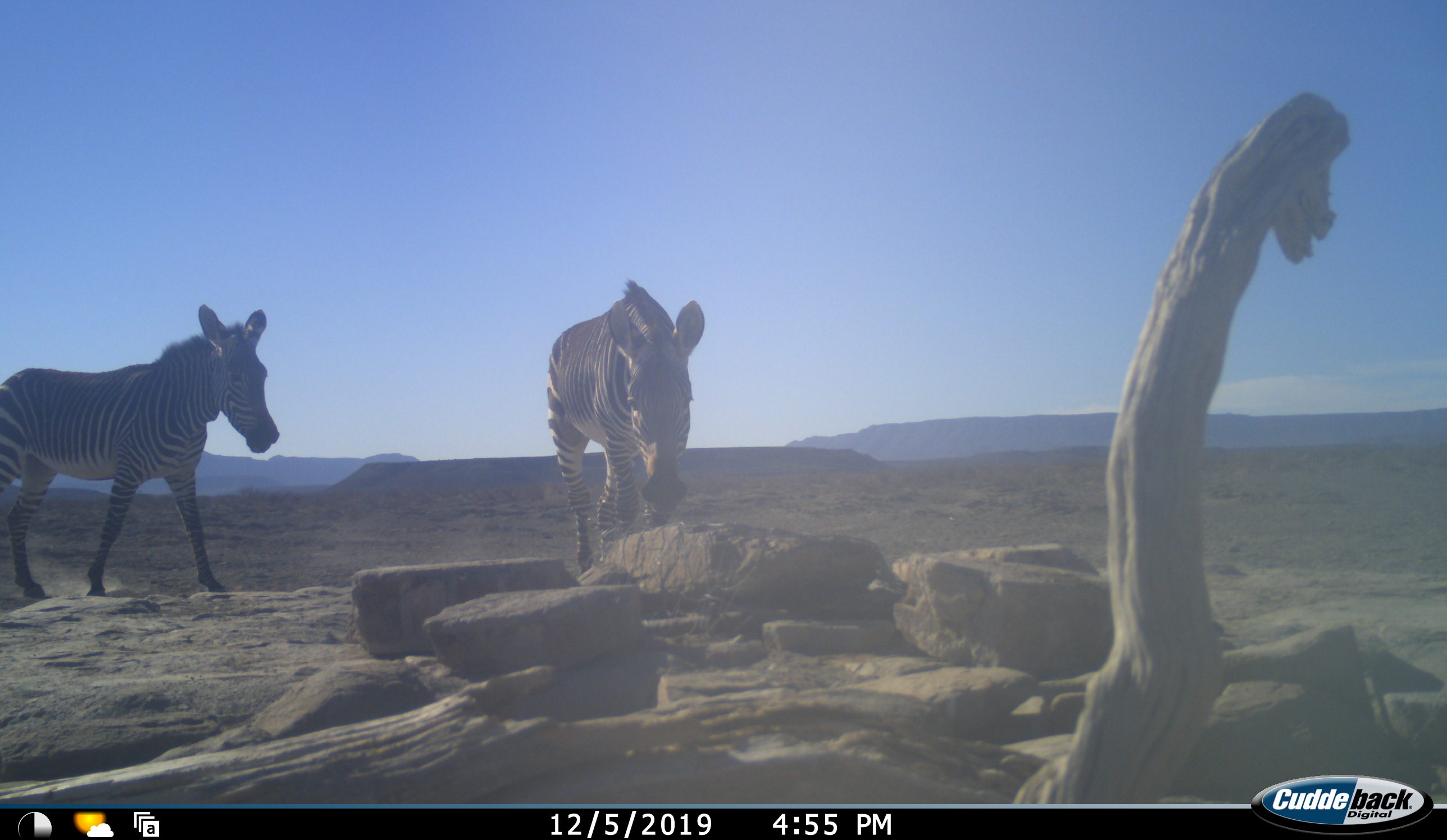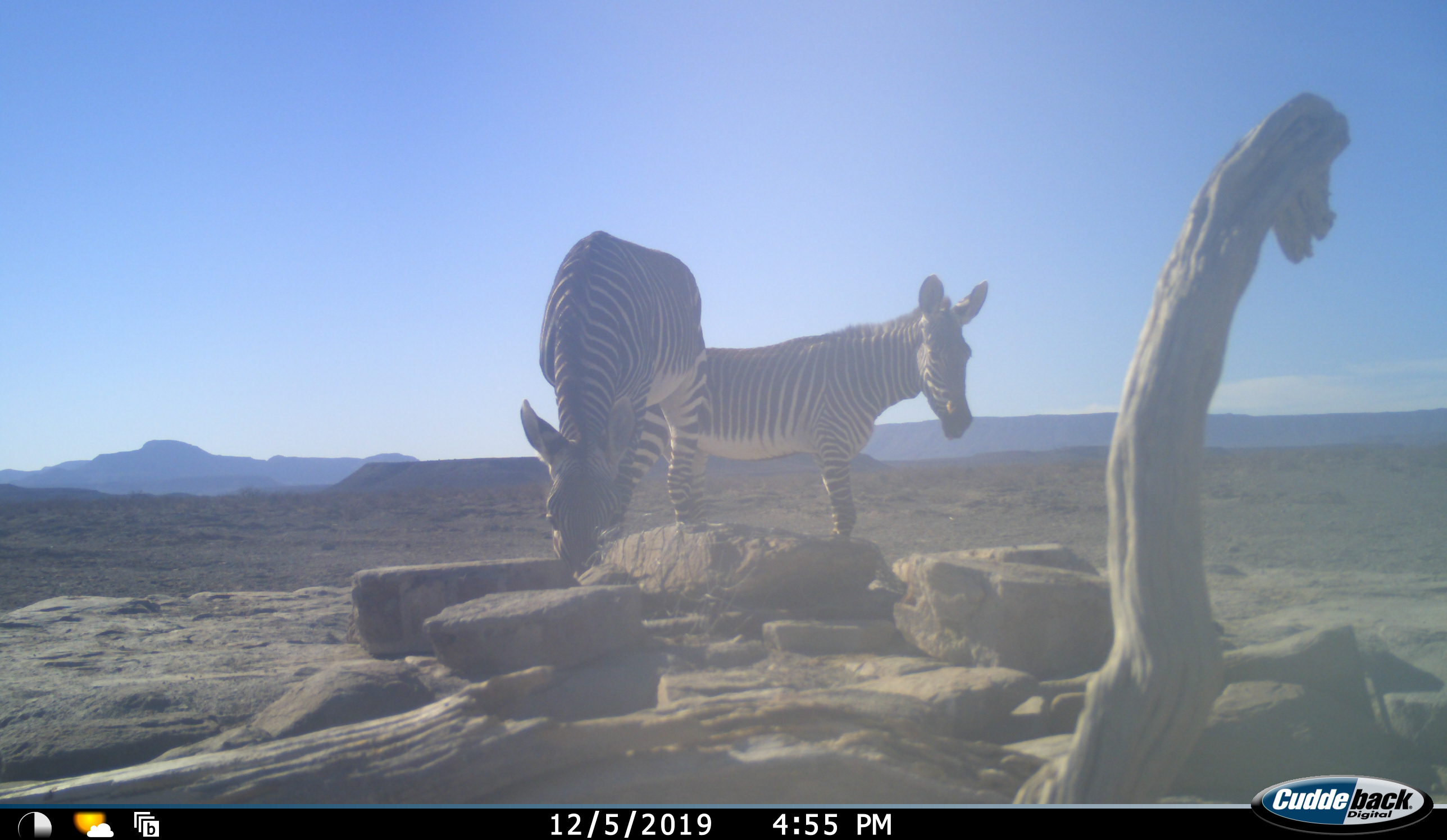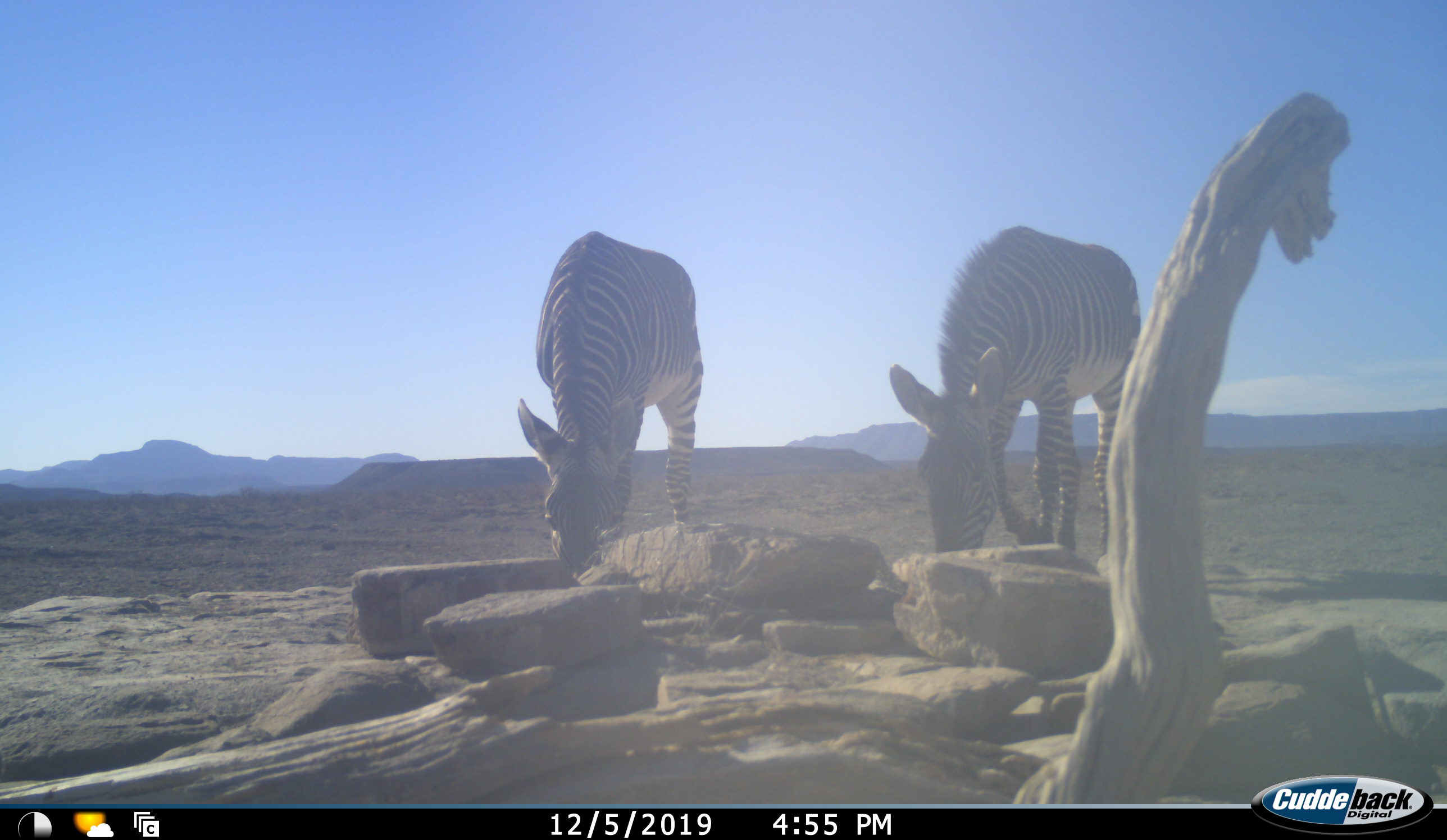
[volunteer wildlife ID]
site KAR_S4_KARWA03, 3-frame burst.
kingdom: Animalia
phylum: Chordata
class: Mammalia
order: Perissodactyla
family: Equidae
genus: Equus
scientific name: Equus zebra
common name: mountain zebra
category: zebramountain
Zebramountain (mountain zebra) (Equus zebra), count 2. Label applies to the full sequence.